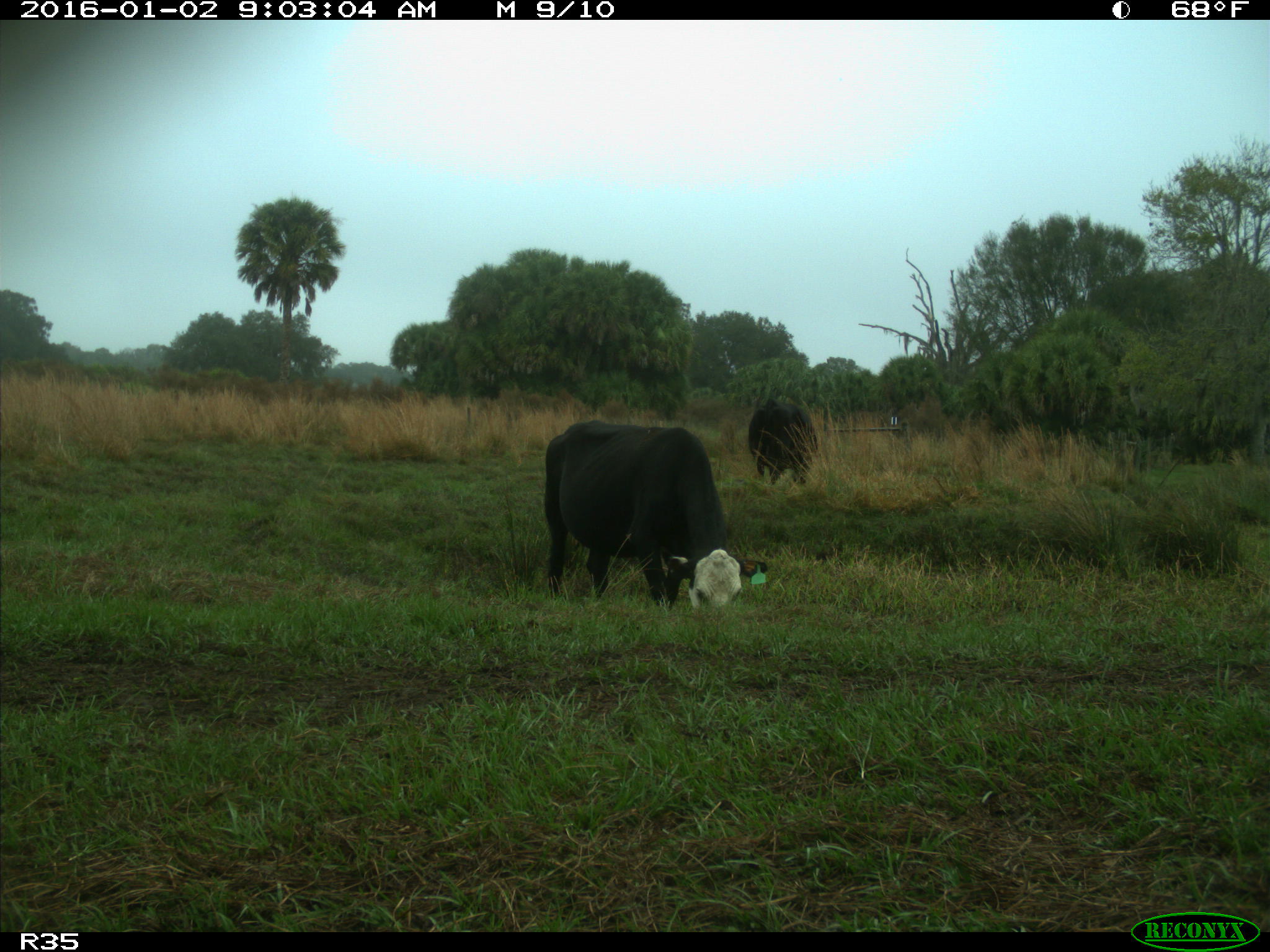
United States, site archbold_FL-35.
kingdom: Animalia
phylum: Chordata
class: Mammalia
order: Artiodactyla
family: Bovidae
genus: Bos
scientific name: Bos taurus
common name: domestic cow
Bos taurus (domestic cow).